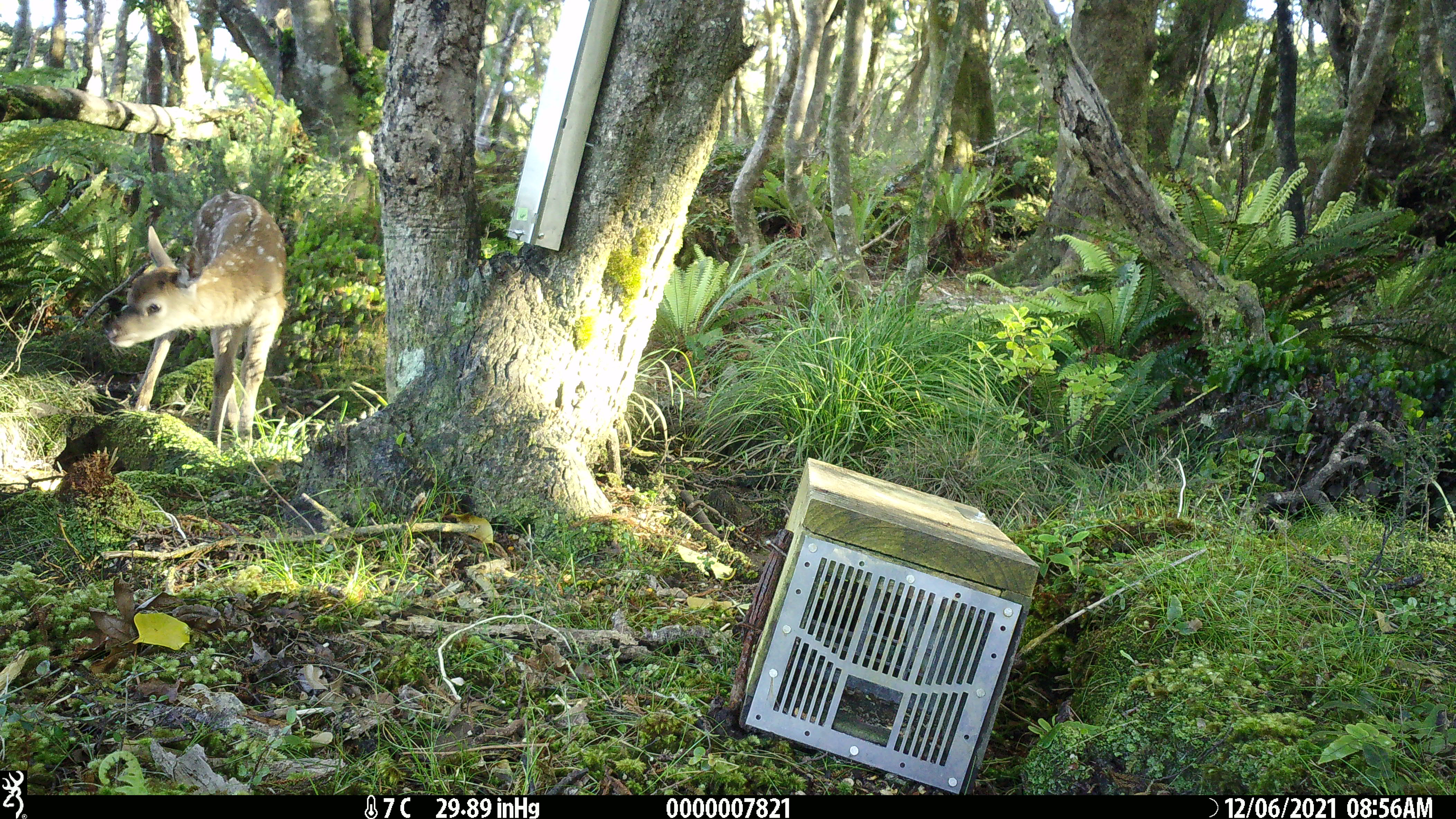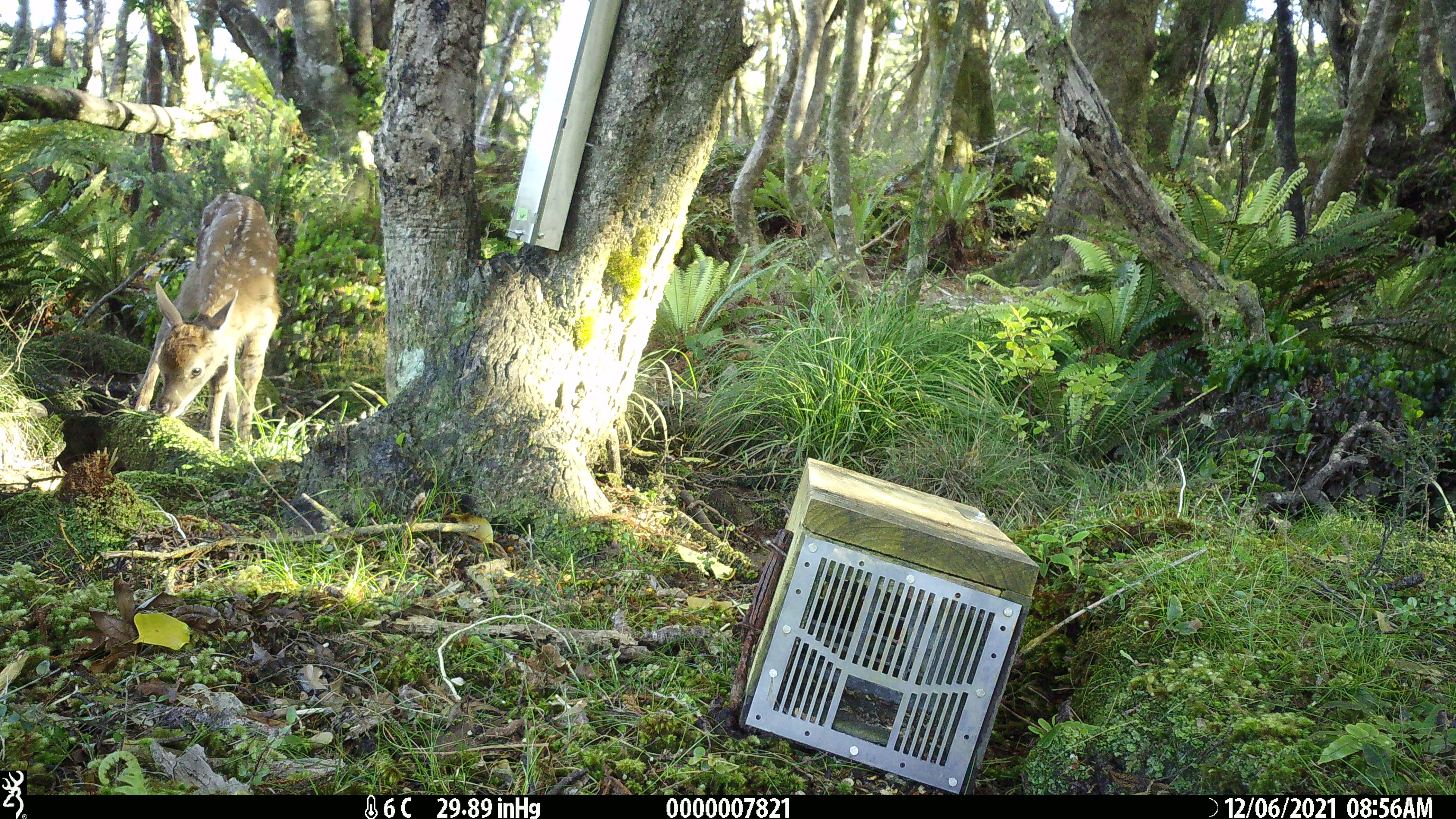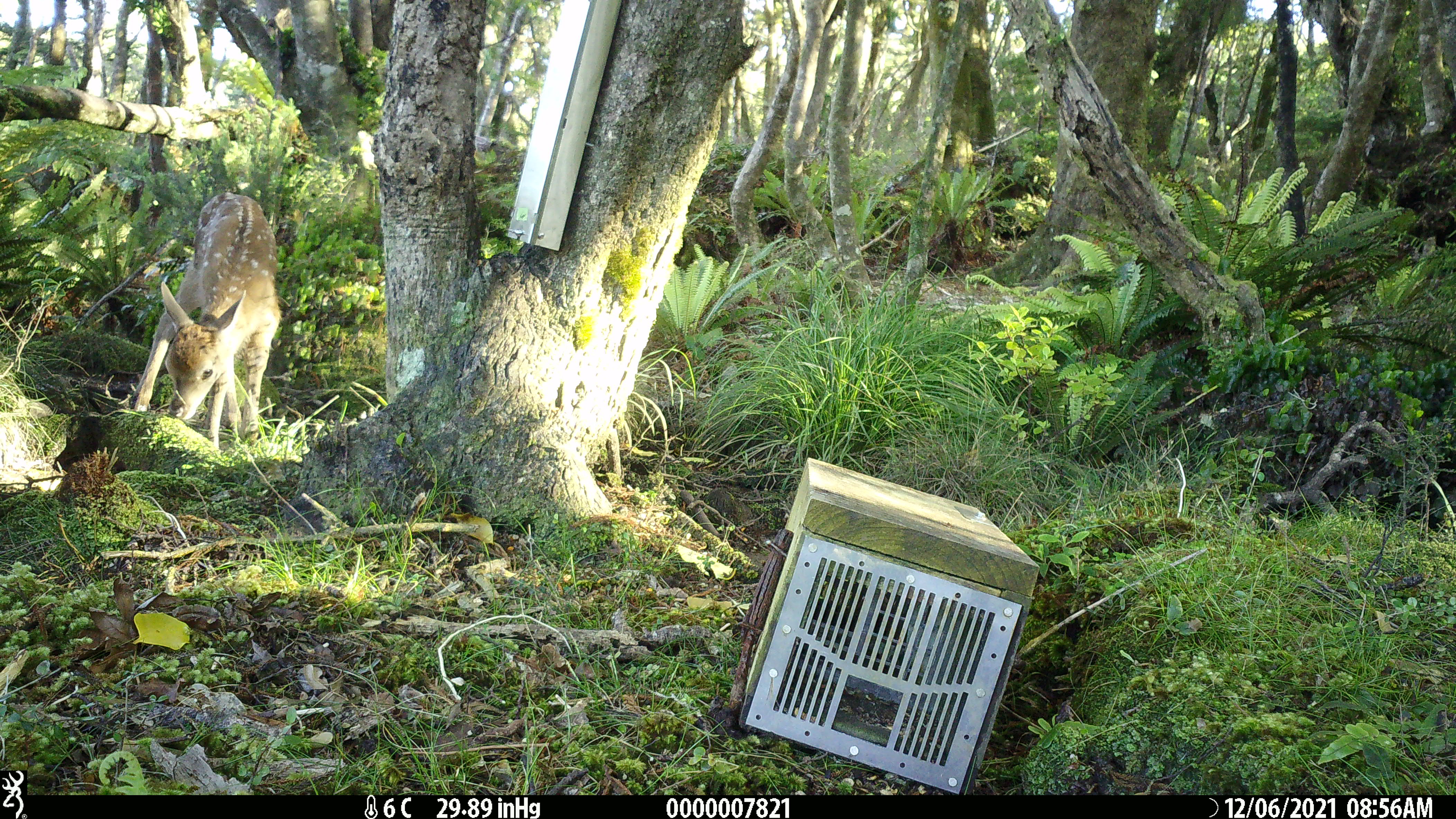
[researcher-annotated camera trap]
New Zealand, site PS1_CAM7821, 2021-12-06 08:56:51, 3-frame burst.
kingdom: Animalia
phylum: Chordata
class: Mammalia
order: Artiodactyla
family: Cervidae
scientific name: Cervidae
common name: deer